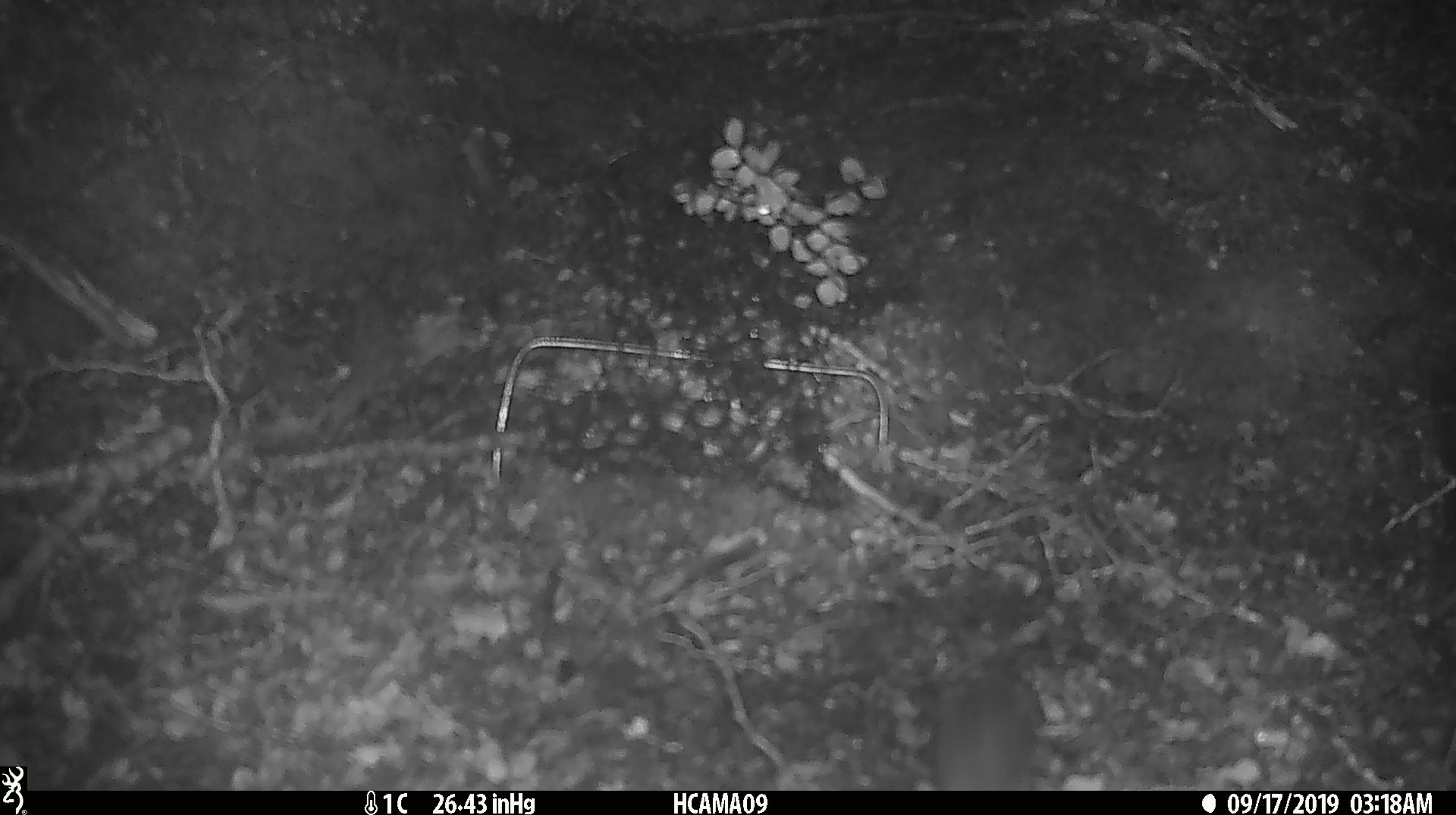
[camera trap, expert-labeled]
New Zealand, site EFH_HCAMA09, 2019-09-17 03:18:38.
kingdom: Animalia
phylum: Chordata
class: Mammalia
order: Rodentia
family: Muridae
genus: Mus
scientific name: Mus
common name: mouse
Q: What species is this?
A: Mouse (Mus).